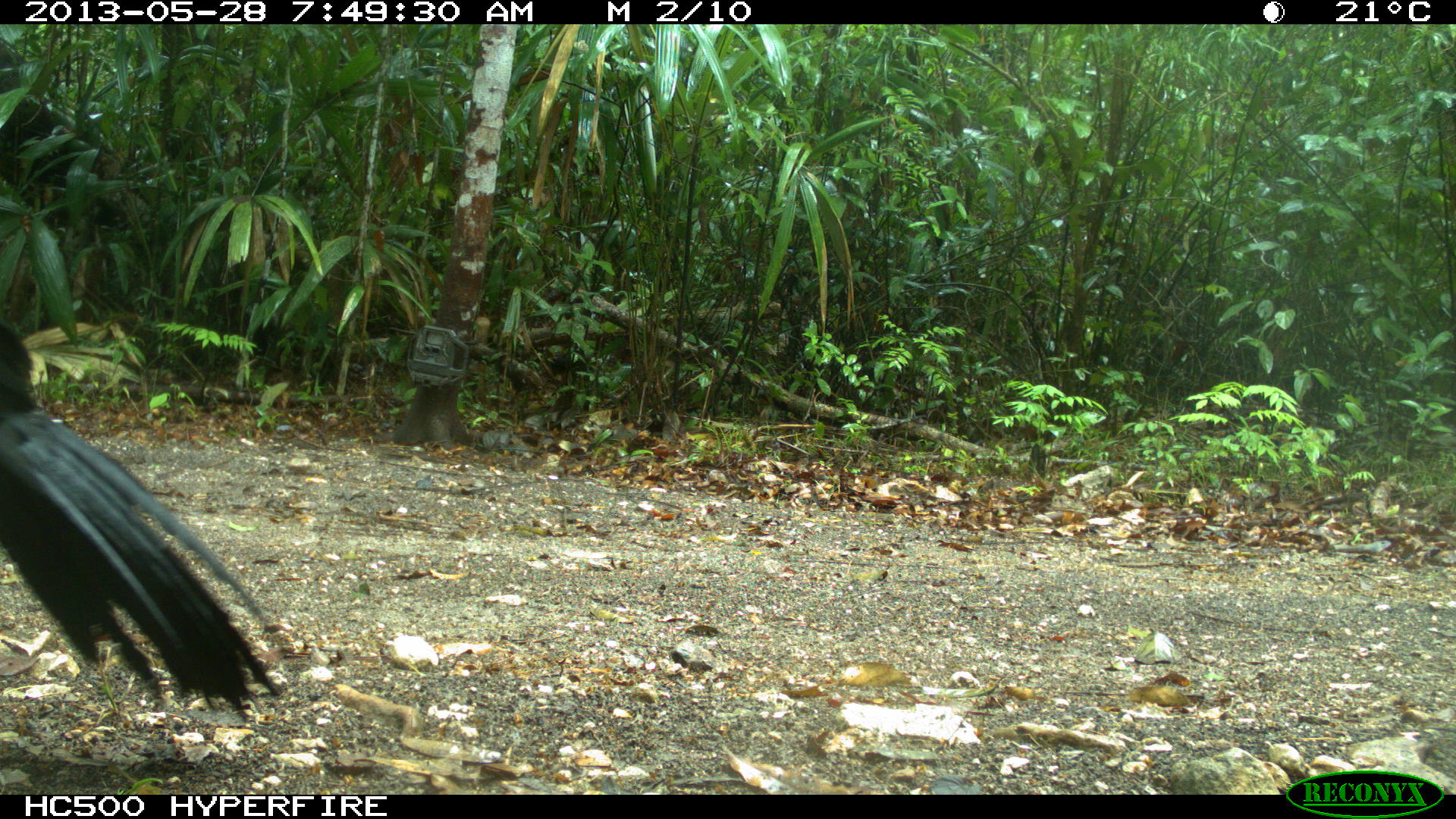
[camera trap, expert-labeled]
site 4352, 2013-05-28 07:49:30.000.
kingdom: Animalia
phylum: Chordata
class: Aves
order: Galliformes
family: Cracidae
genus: Crax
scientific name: Crax rubra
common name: great curassow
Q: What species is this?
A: Crax rubra (great curassow).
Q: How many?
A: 1.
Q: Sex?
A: Male.